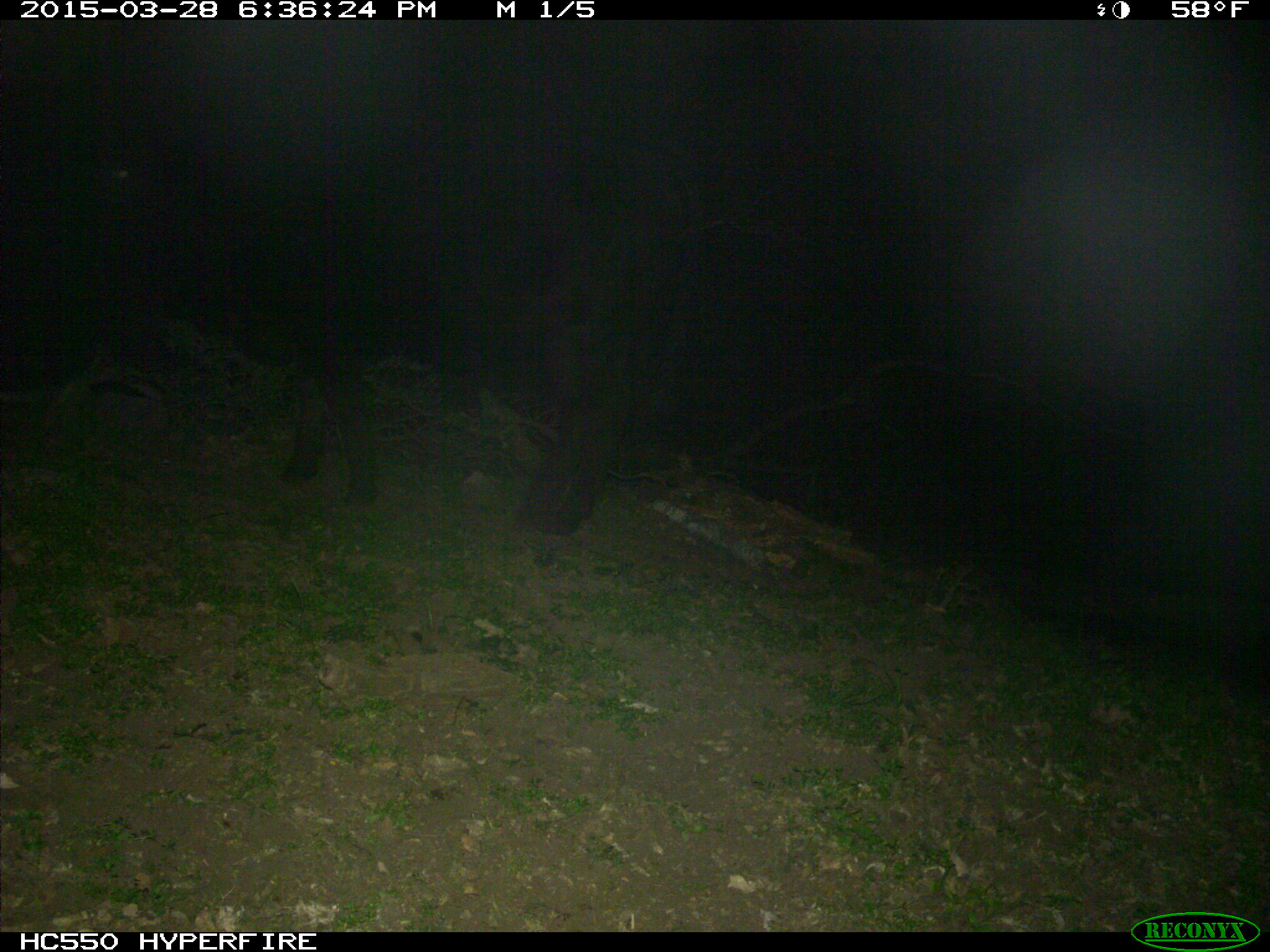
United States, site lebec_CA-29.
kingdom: Animalia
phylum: Chordata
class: Mammalia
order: Artiodactyla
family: Bovidae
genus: Bos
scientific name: Bos taurus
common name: domestic cow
Bos taurus (domestic cow).